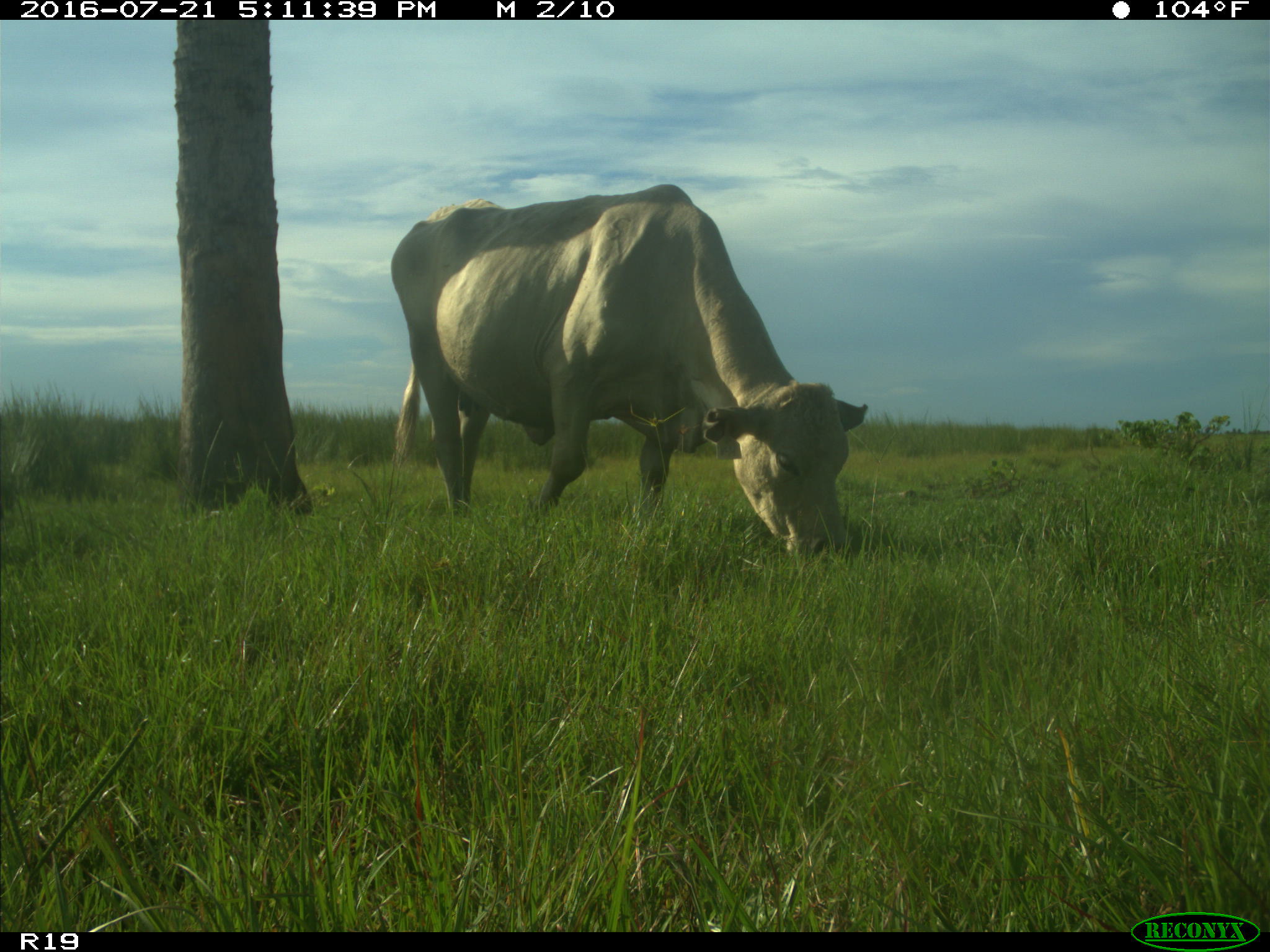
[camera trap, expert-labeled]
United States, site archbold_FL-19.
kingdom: Animalia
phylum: Chordata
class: Mammalia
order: Artiodactyla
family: Bovidae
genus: Bos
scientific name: Bos taurus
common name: domestic cow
Bos taurus (domestic cow).